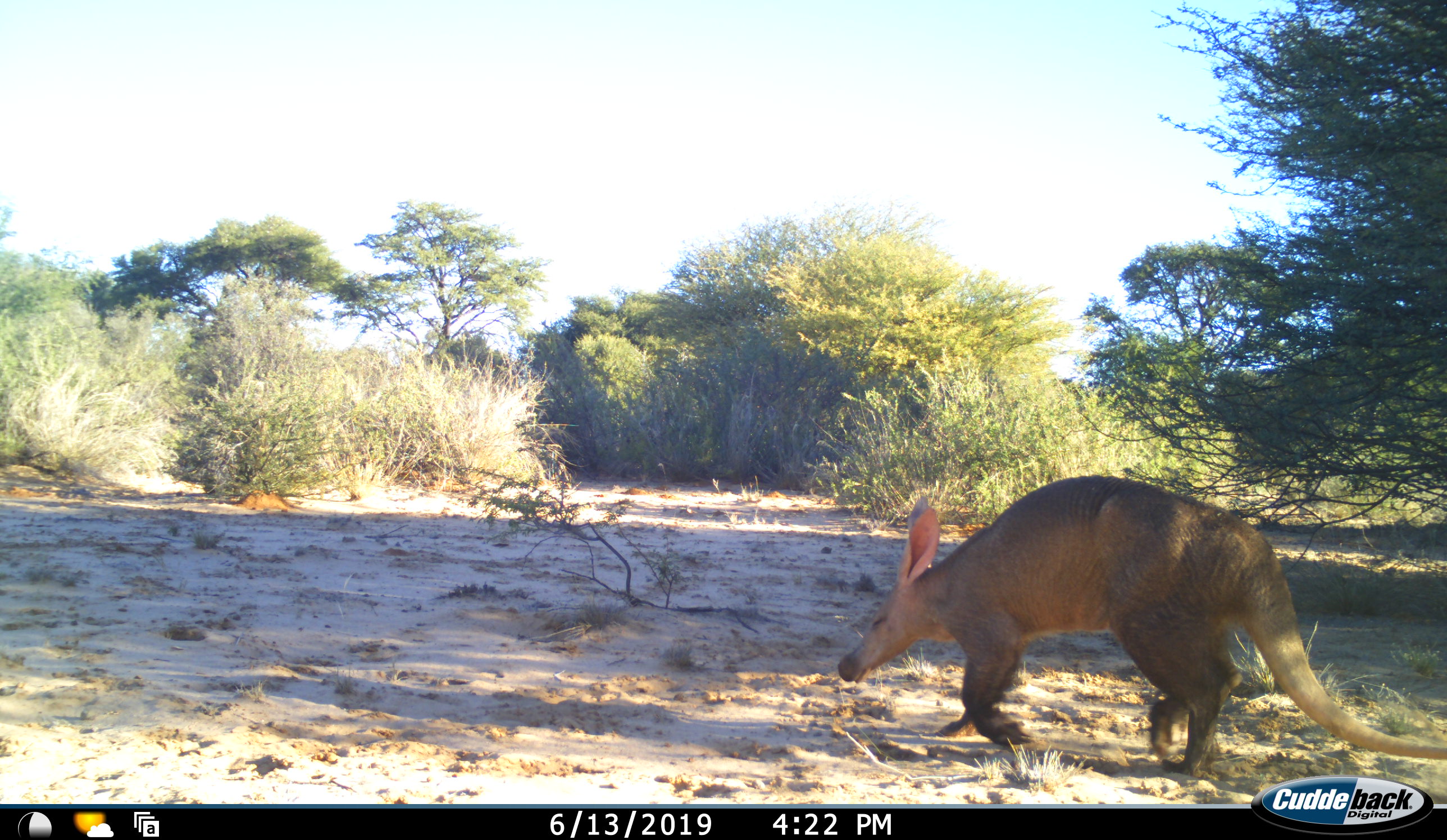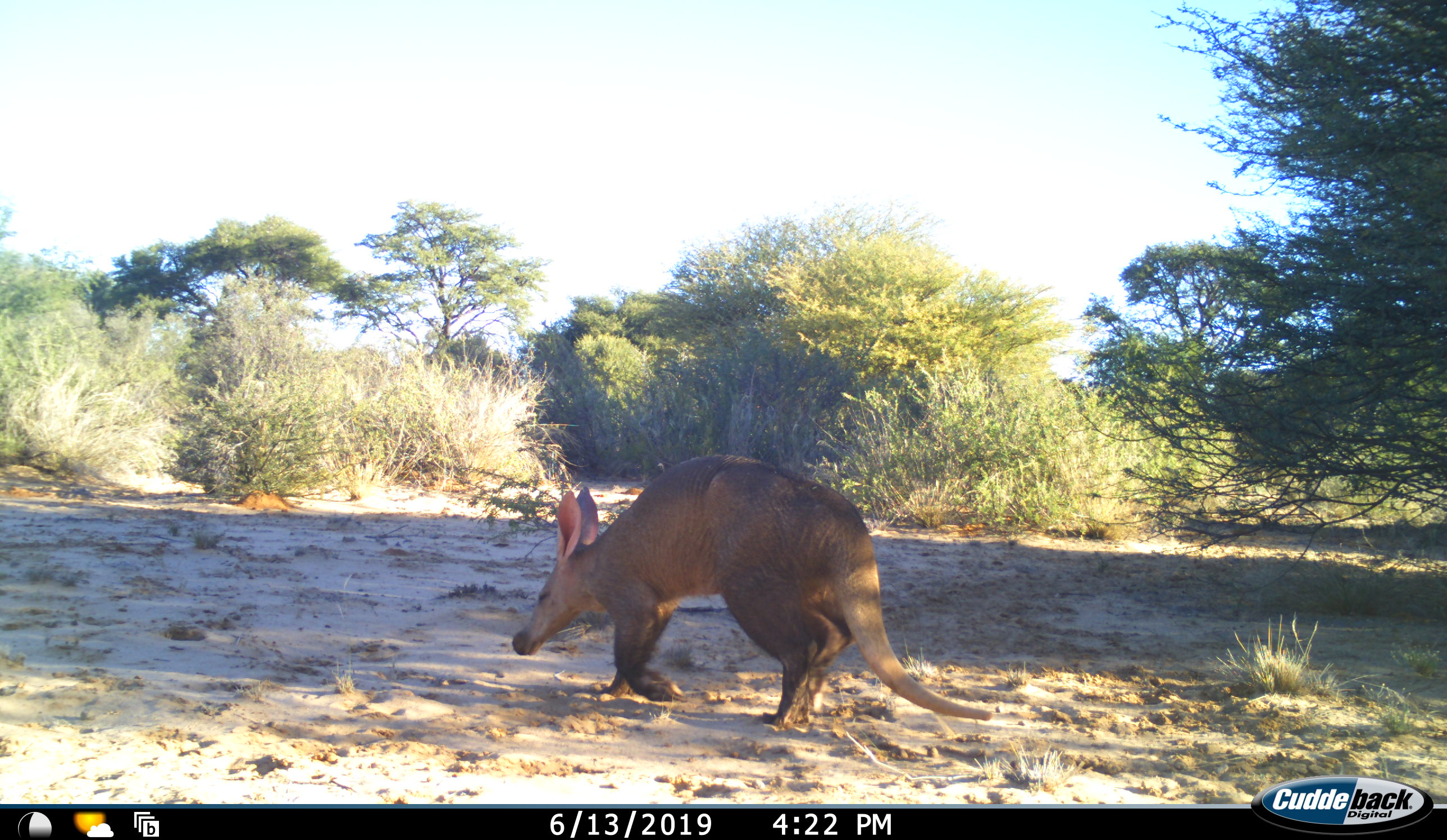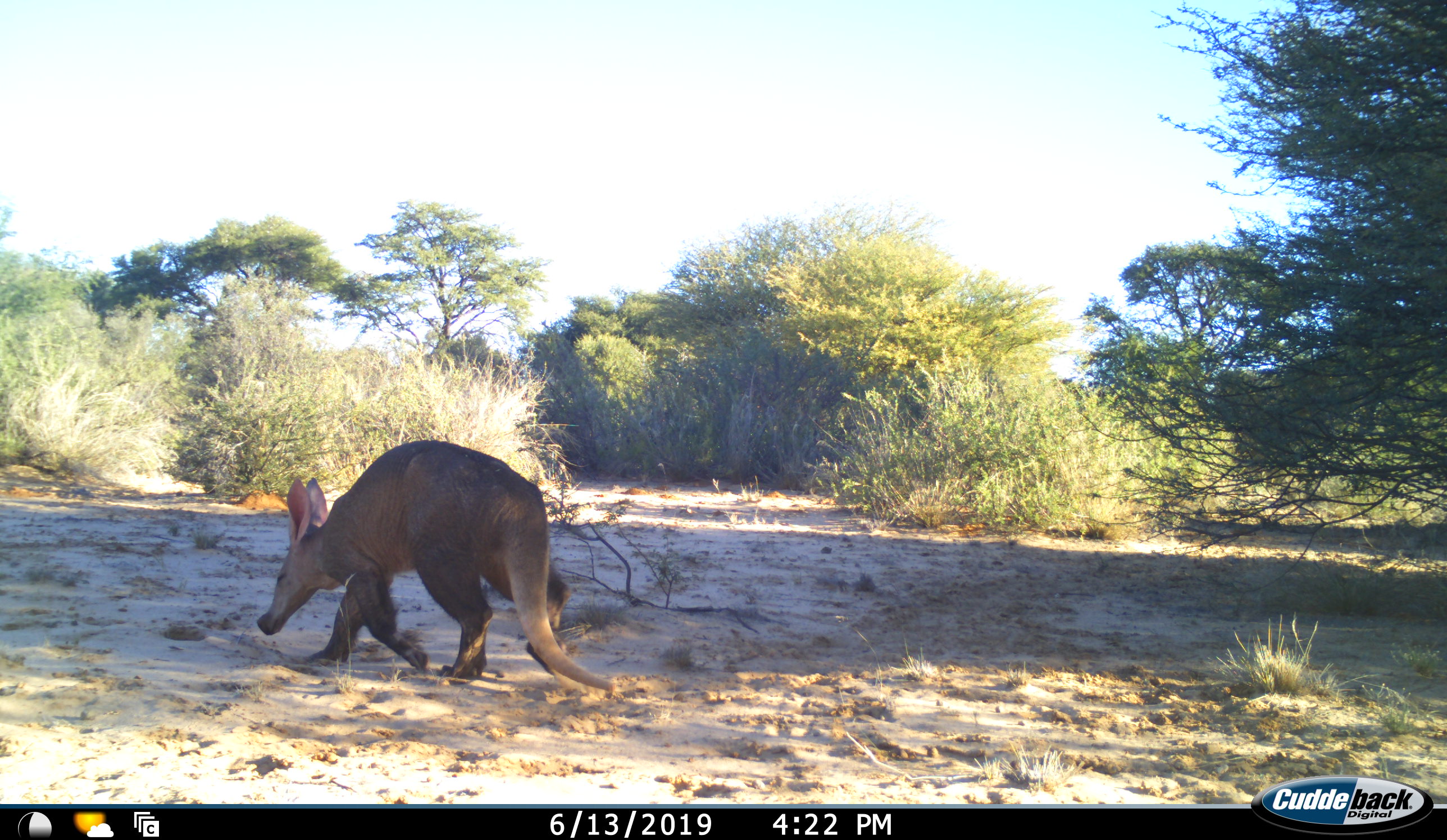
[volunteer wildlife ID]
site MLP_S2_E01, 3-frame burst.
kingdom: Animalia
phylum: Chordata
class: Mammalia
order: Tubulidentata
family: Orycteropodidae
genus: Orycteropus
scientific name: Orycteropus afer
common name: aardvark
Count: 1.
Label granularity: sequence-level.